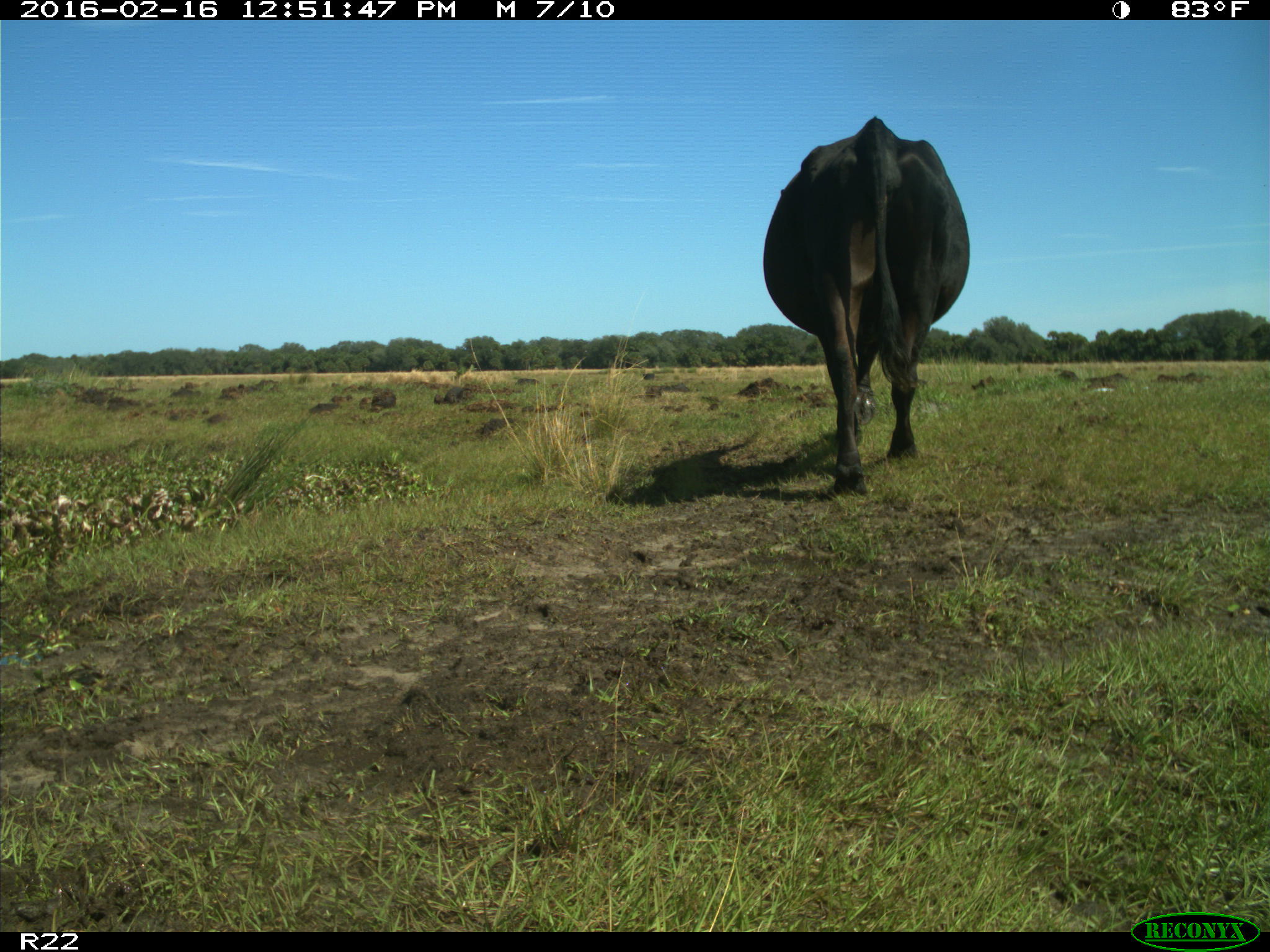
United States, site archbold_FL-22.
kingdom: Animalia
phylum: Chordata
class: Mammalia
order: Artiodactyla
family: Bovidae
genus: Bos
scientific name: Bos taurus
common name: domestic cow